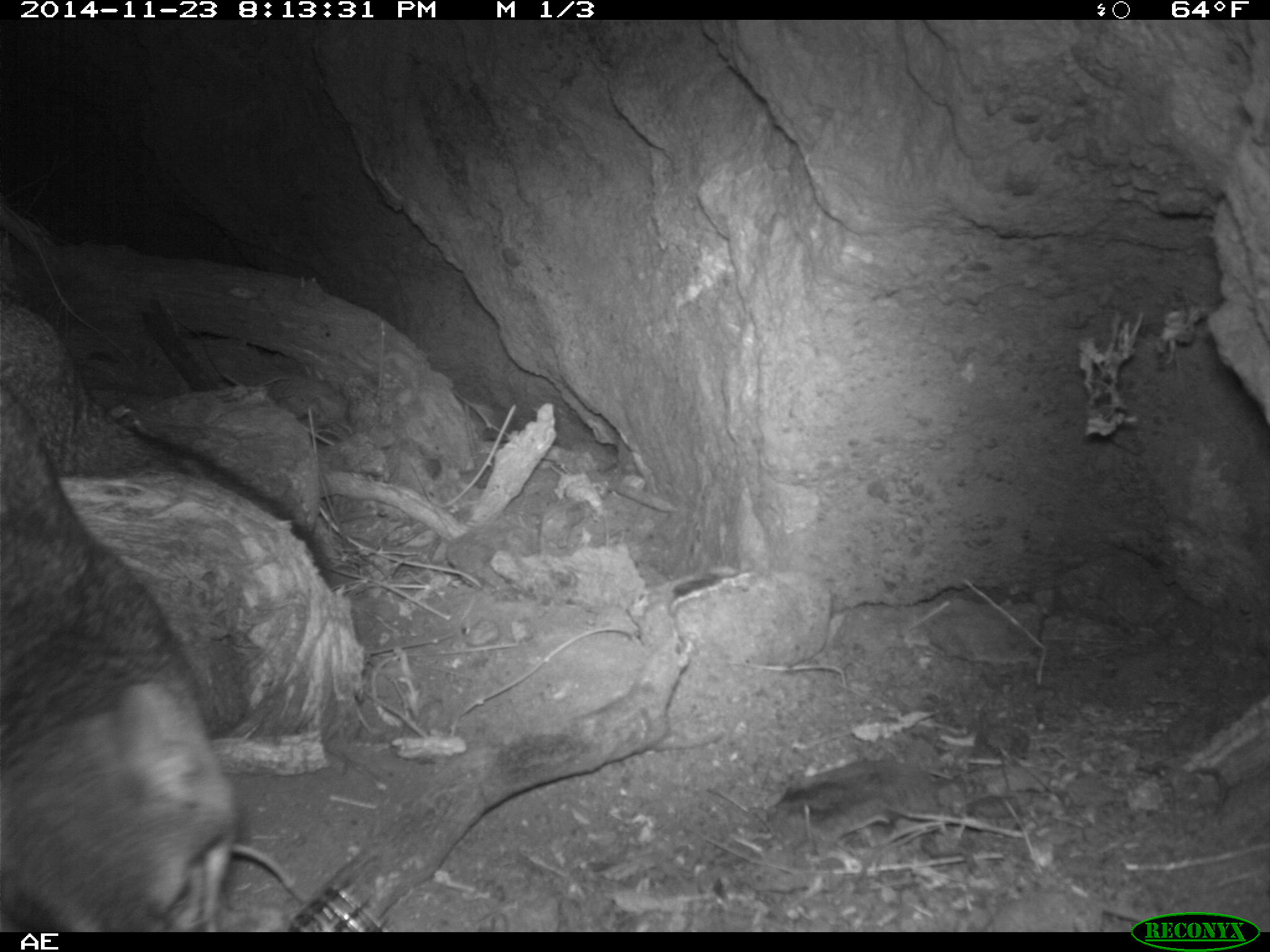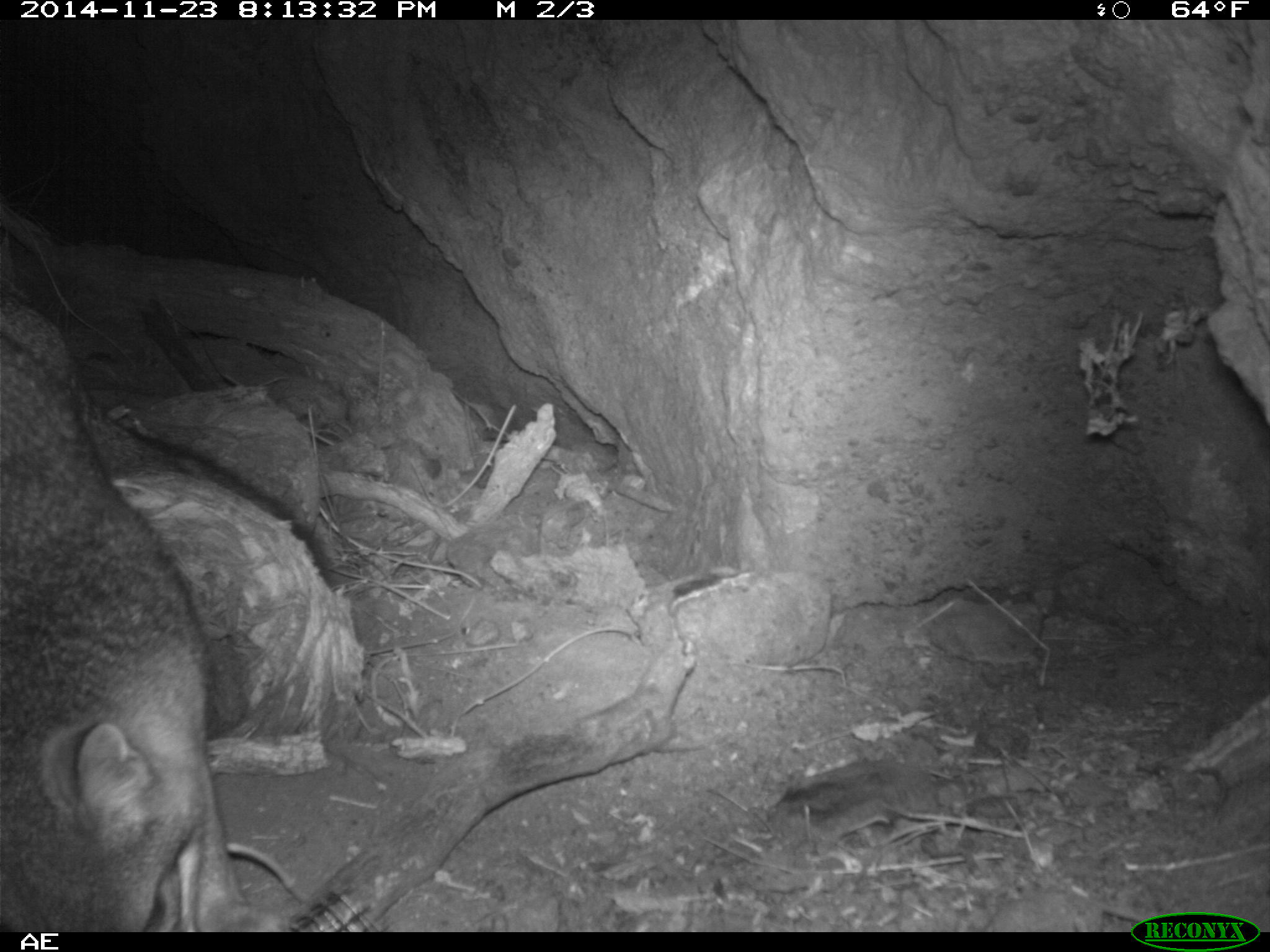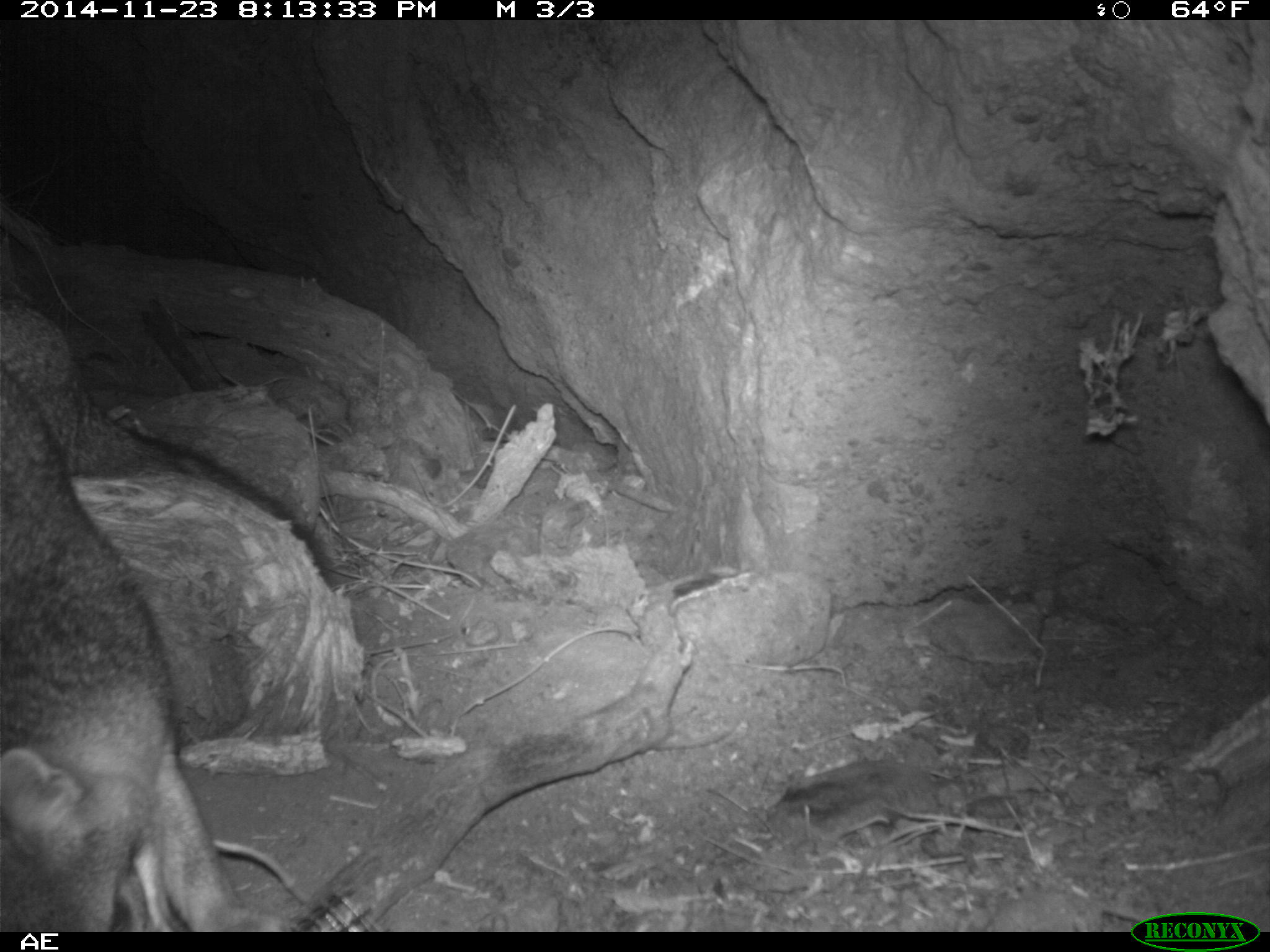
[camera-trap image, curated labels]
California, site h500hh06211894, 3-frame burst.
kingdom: Animalia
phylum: Chordata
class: Mammalia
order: Carnivora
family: Canidae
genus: Urocyon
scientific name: Urocyon littoralis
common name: island fox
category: fox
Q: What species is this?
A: Fox (island fox) (Urocyon littoralis).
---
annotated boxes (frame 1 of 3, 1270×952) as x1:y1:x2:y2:
fox: 0:293:339:930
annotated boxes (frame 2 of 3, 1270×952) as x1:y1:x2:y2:
fox: 0:294:337:932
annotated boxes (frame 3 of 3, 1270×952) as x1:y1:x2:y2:
fox: 0:284:337:930